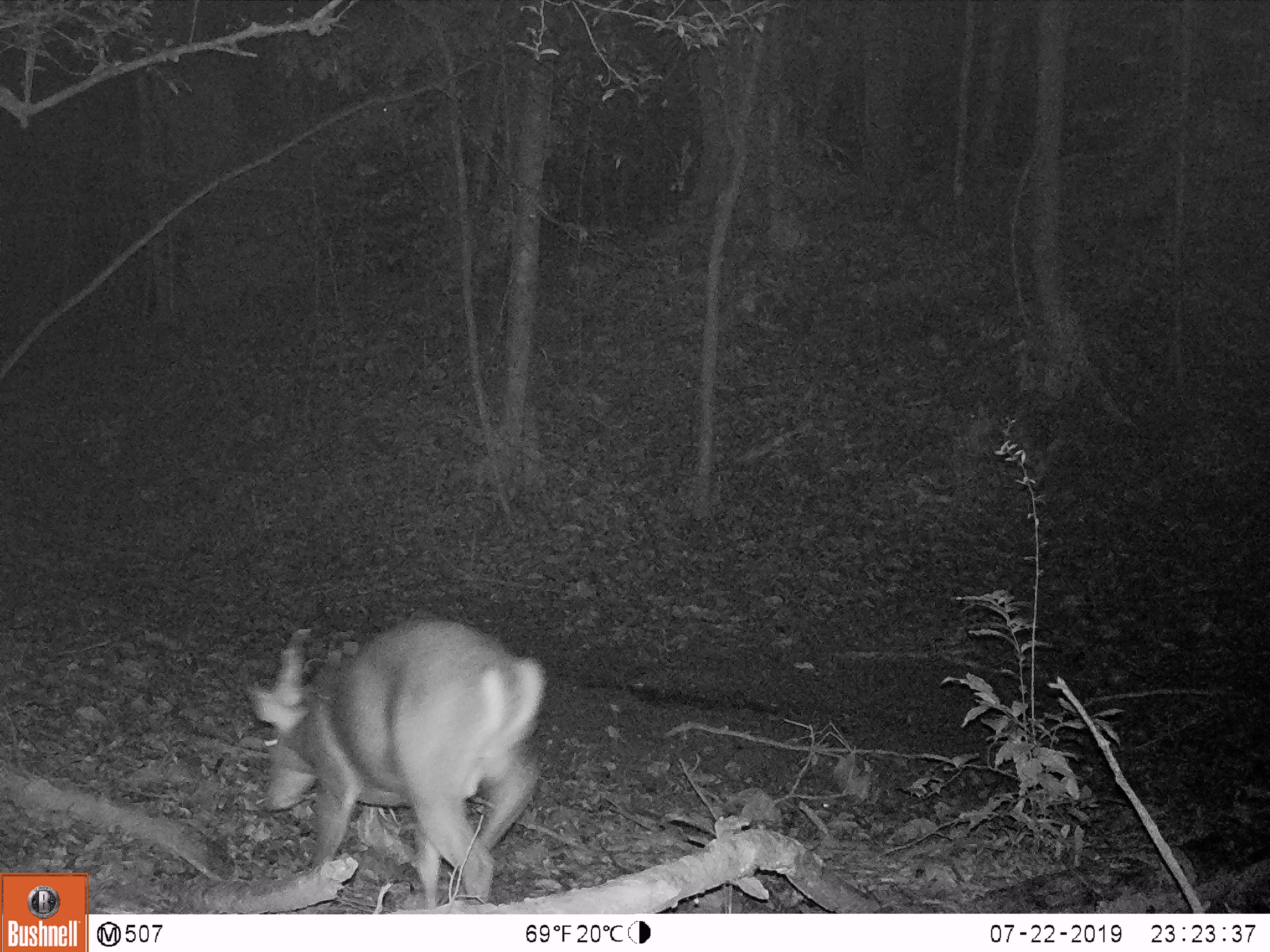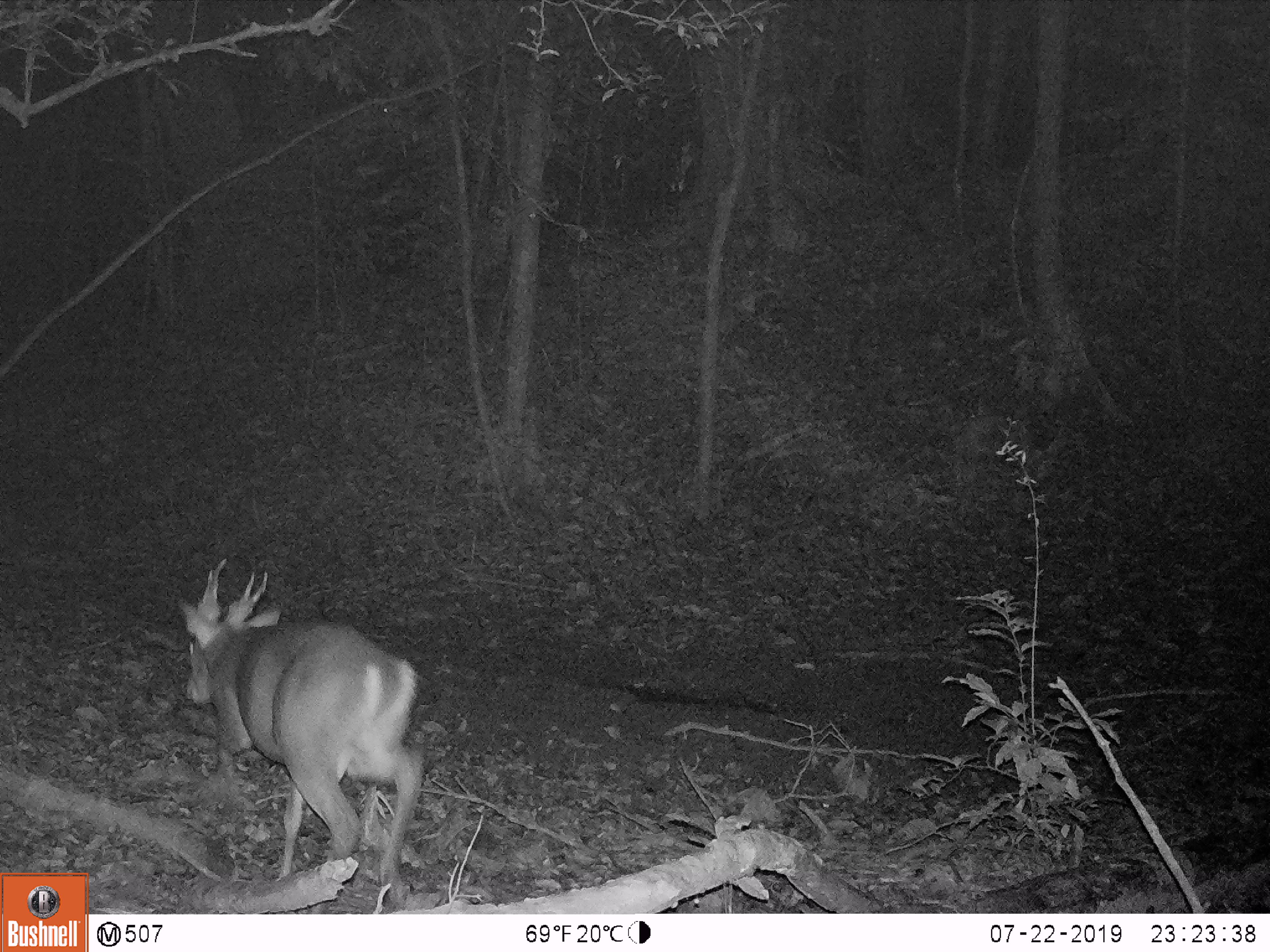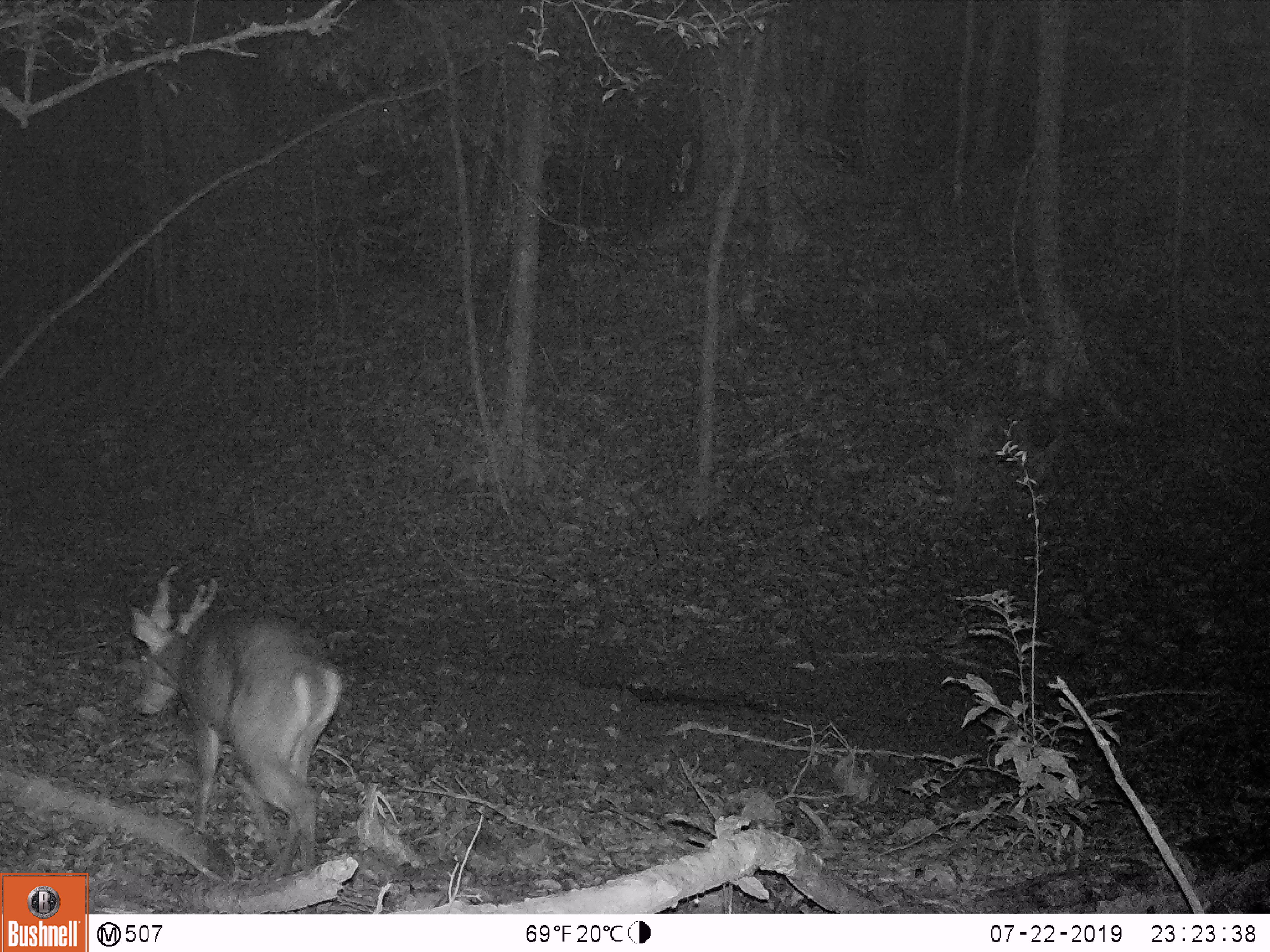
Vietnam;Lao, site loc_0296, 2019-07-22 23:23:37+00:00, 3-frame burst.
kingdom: Animalia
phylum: Chordata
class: Mammalia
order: Artiodactyla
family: Cervidae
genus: Muntiacus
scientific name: Muntiacus vuquangensis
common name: large-antlered muntjac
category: large antlered muntjac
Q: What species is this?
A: Large antlered muntjac (large-antlered muntjac) (Muntiacus vuquangensis).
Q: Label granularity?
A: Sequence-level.